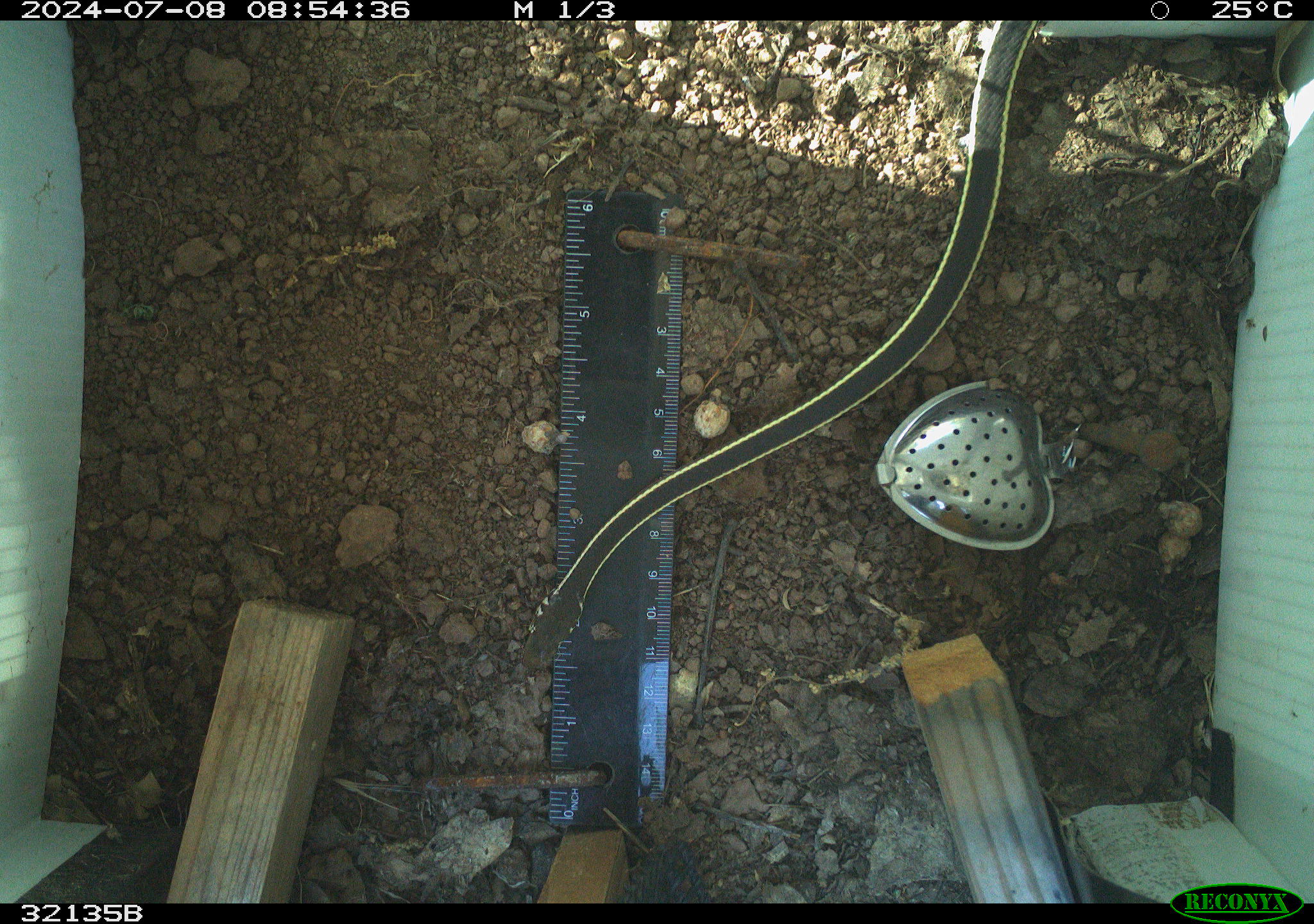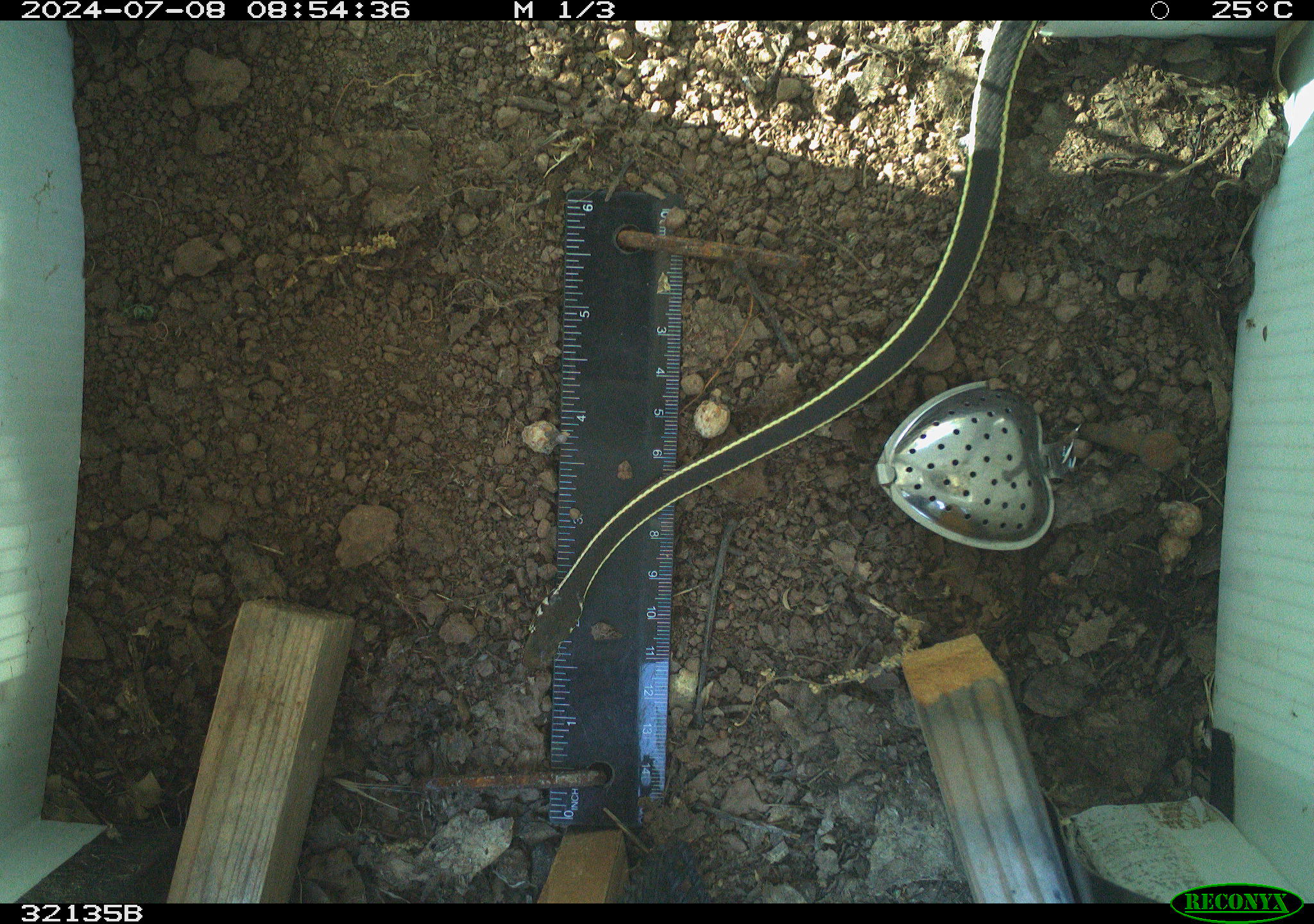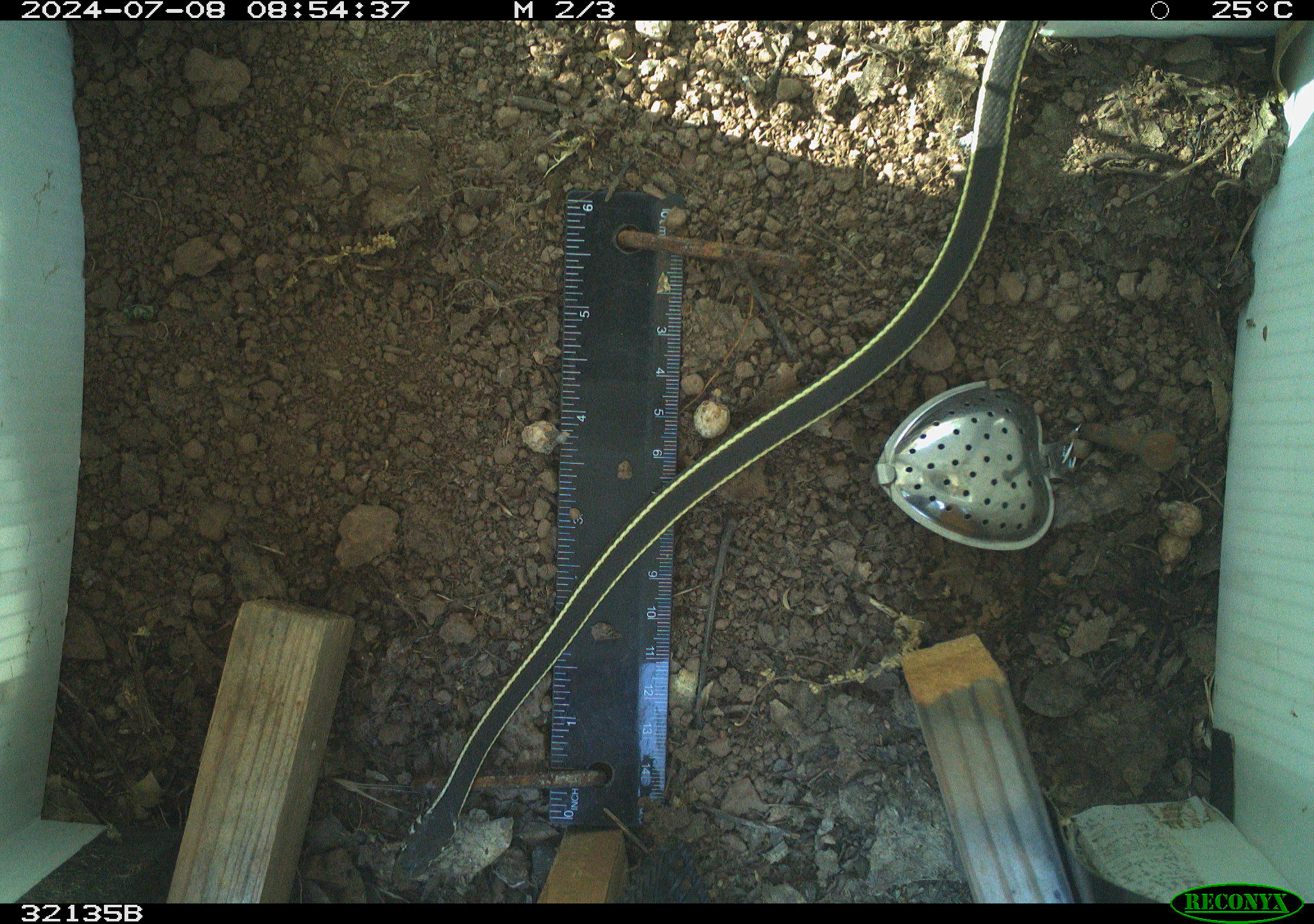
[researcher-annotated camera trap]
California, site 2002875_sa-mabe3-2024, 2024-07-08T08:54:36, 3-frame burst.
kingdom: Animalia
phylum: Chordata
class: Reptilia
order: Squamata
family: Colubridae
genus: Masticophis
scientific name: Masticophis lateralis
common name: striped racer